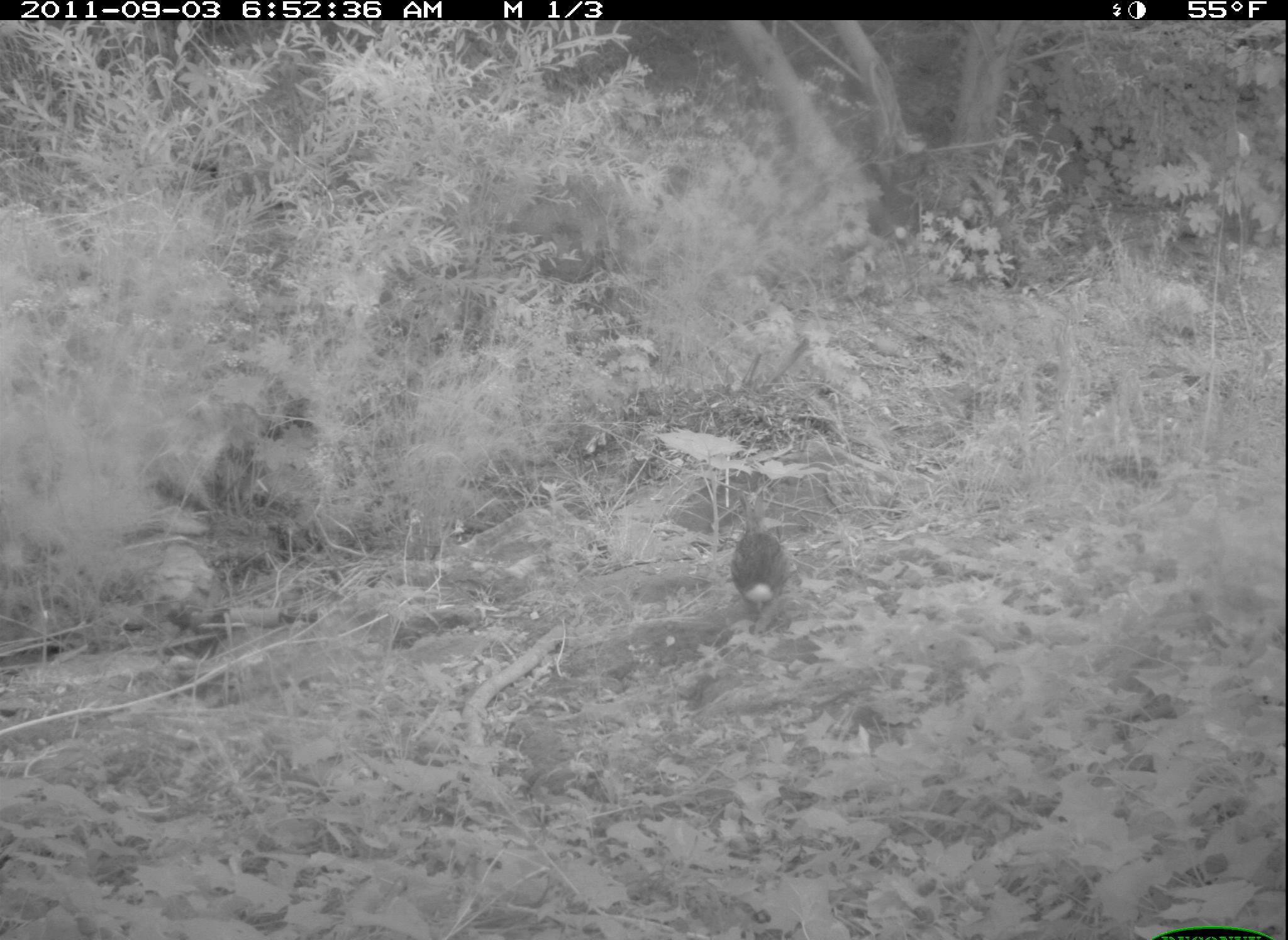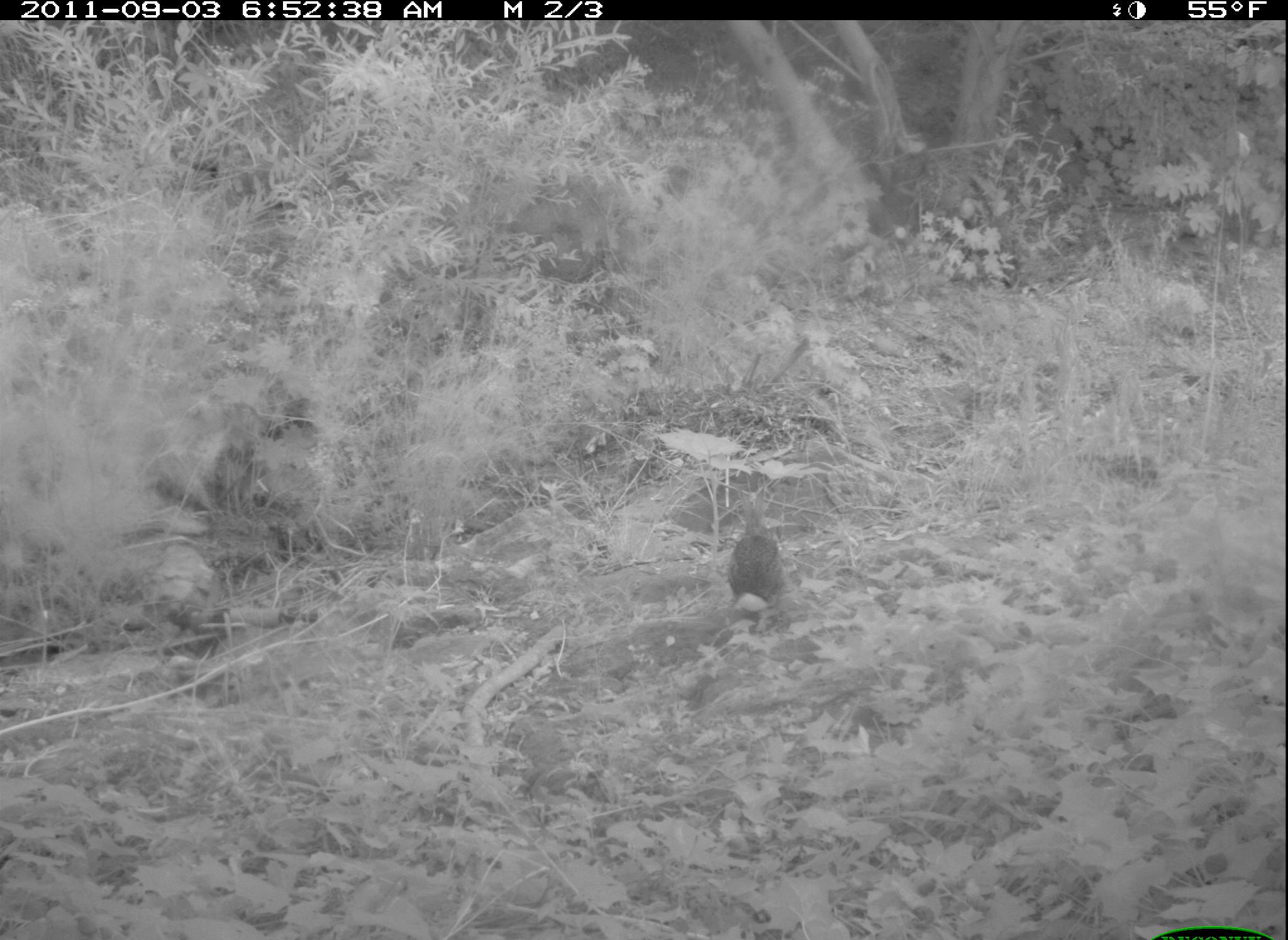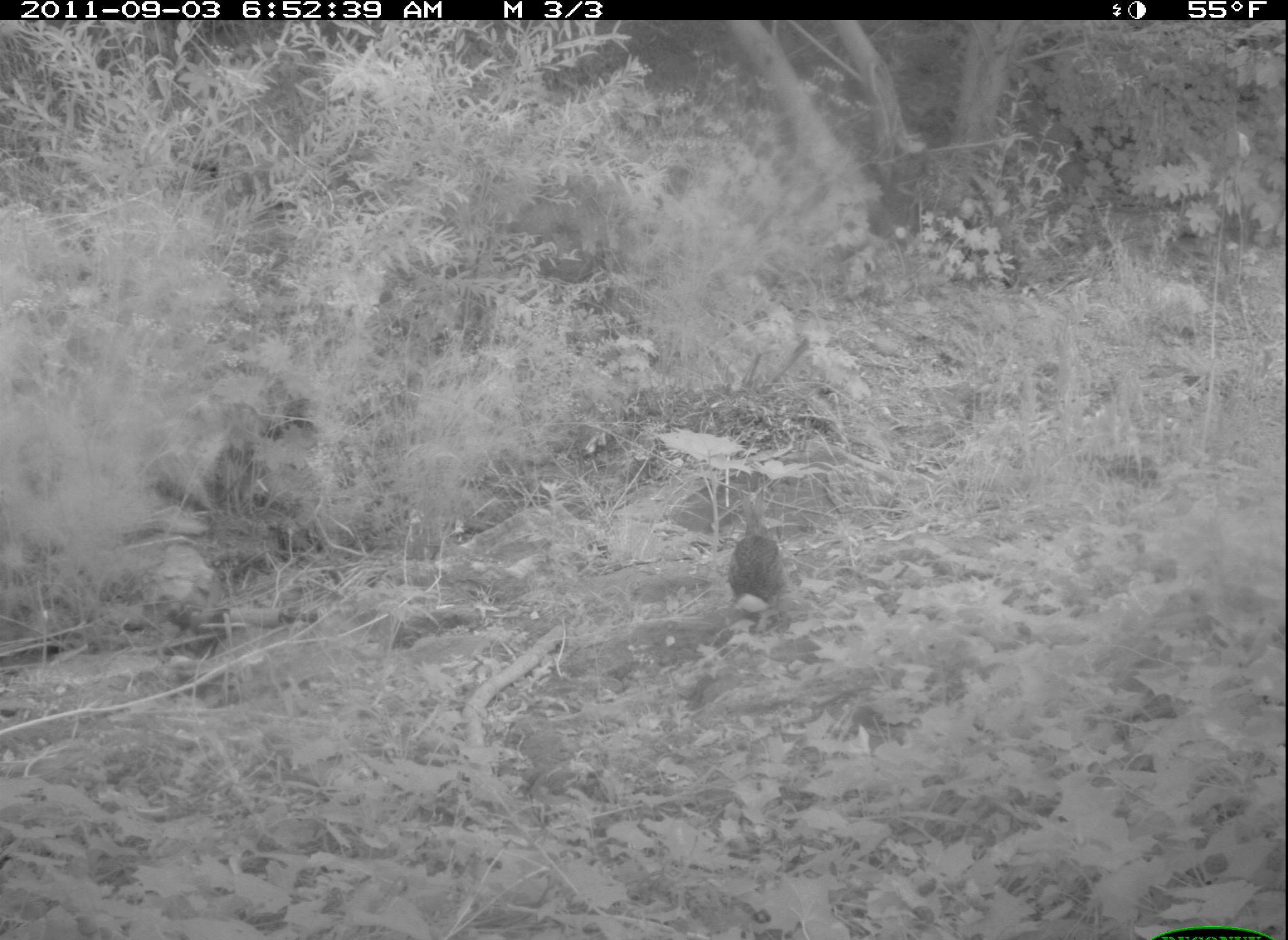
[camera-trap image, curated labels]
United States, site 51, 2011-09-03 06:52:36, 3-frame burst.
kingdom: Animalia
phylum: Chordata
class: Mammalia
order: Lagomorpha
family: Leporidae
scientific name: Leporidae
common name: rabbits and hares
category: rabbit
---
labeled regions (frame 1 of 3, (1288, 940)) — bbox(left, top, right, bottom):
rabbit: bbox(728, 475, 795, 644)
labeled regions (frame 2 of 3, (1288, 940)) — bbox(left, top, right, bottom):
rabbit: bbox(721, 475, 800, 657)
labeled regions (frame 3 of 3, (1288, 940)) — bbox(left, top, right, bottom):
rabbit: bbox(705, 475, 816, 633)